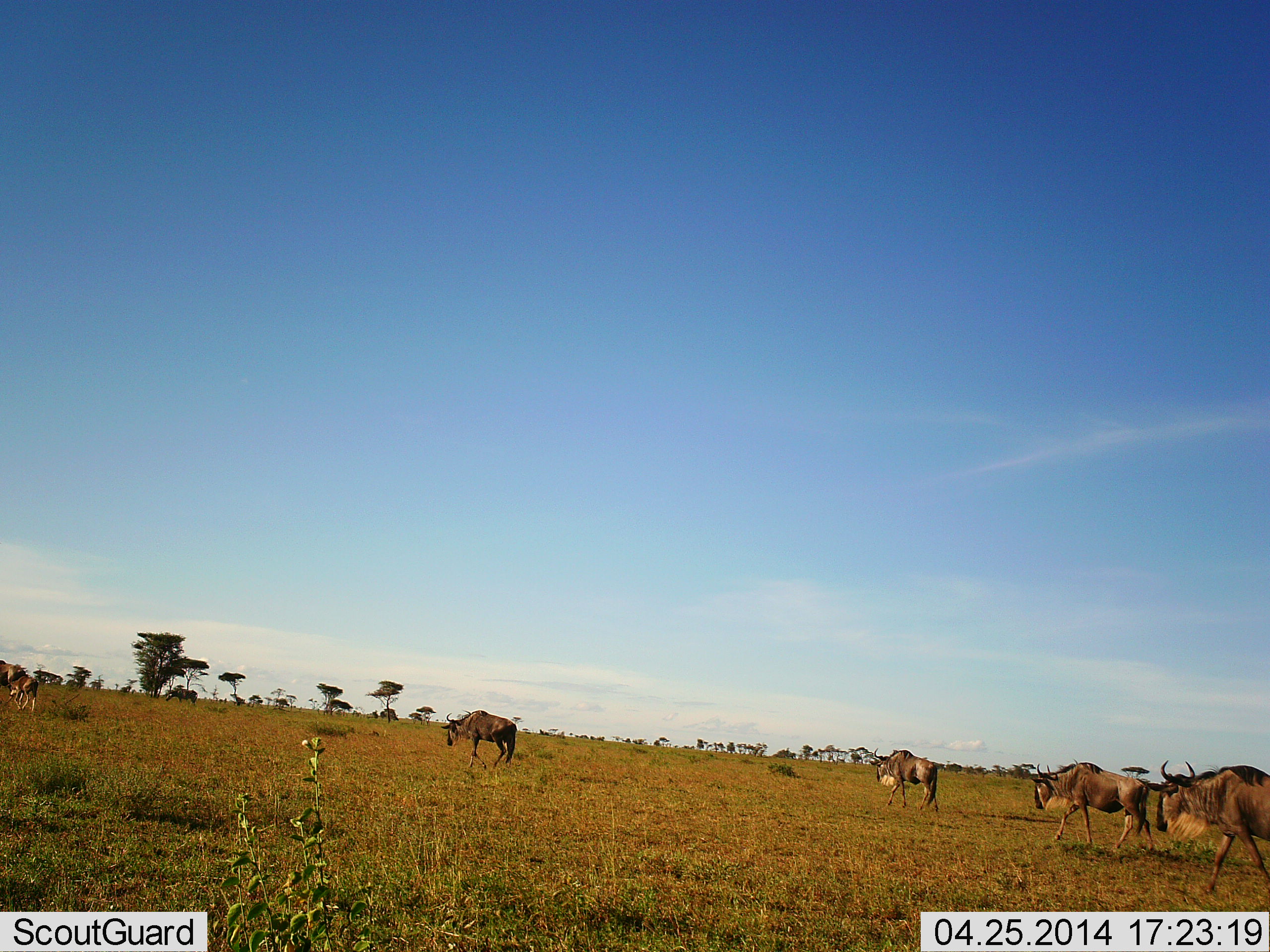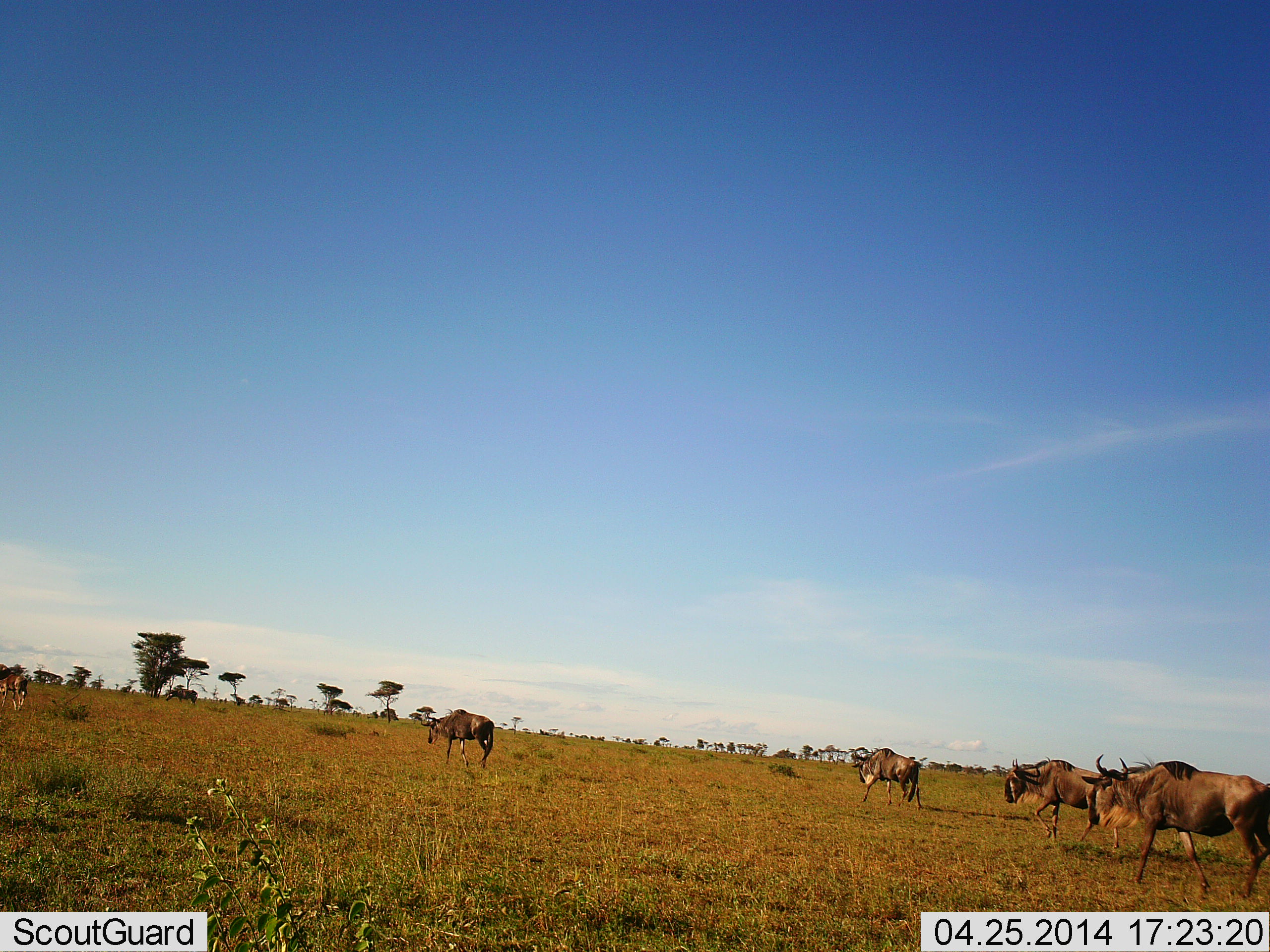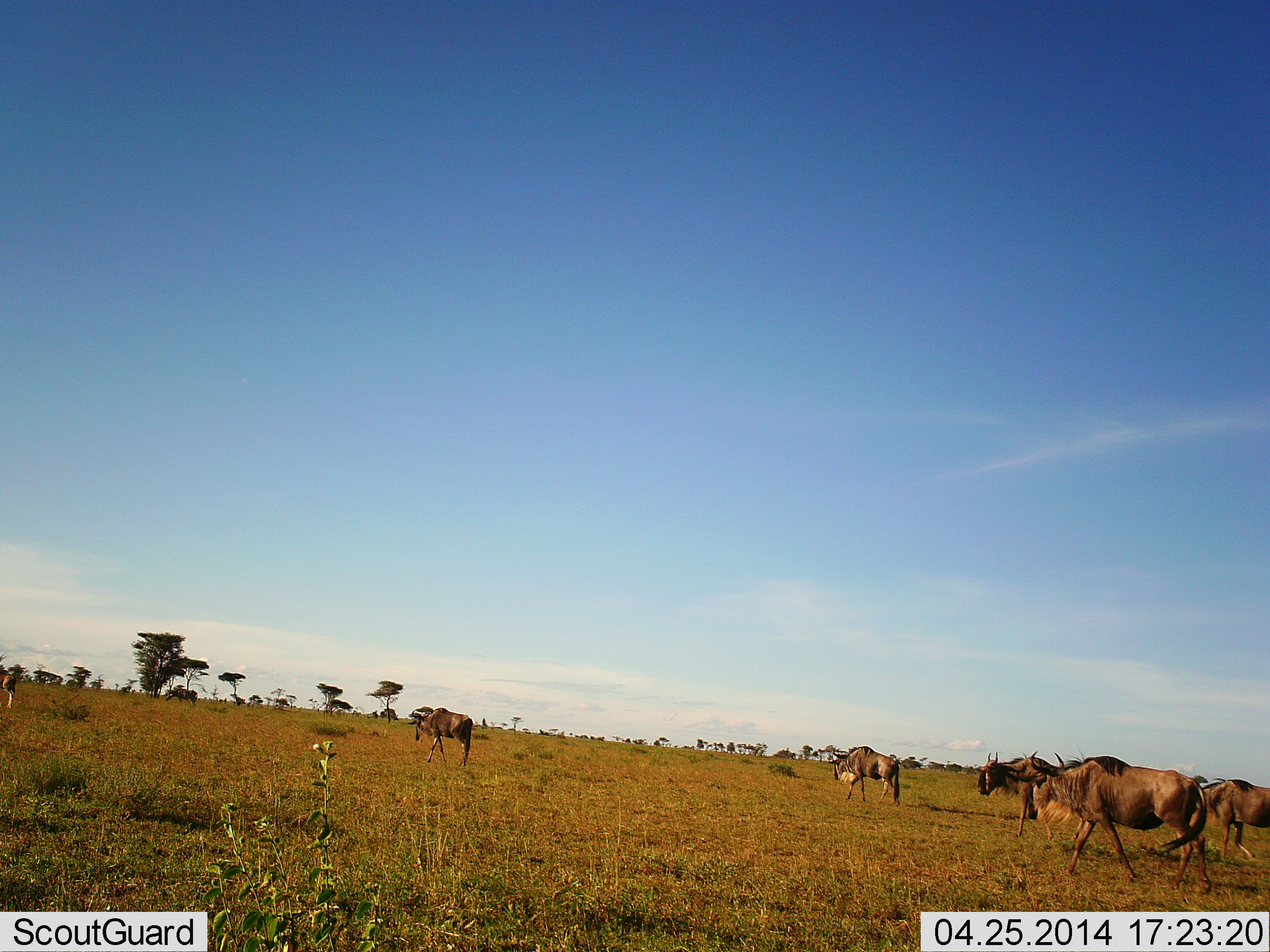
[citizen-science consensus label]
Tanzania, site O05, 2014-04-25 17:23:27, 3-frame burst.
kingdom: Animalia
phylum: Chordata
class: Mammalia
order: Artiodactyla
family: Bovidae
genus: Connochaetes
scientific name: Connochaetes taurinus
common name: blue wildebeest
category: wildebeest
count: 5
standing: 0%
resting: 0%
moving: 100%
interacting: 0%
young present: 0%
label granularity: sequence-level